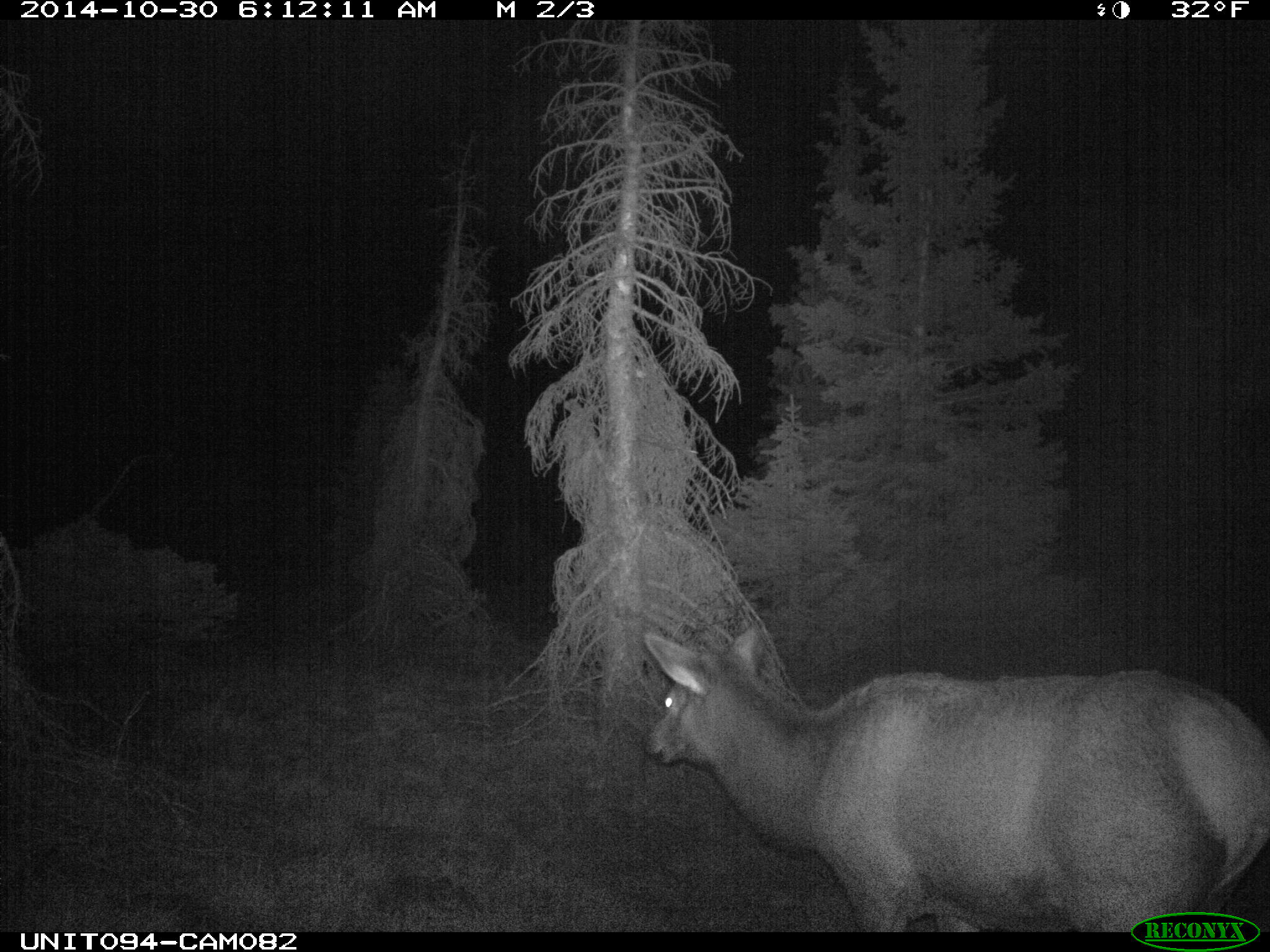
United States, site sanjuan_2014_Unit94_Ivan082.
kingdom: Animalia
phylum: Chordata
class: Mammalia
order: Artiodactyla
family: Cervidae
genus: Cervus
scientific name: Cervus elaphus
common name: red deer